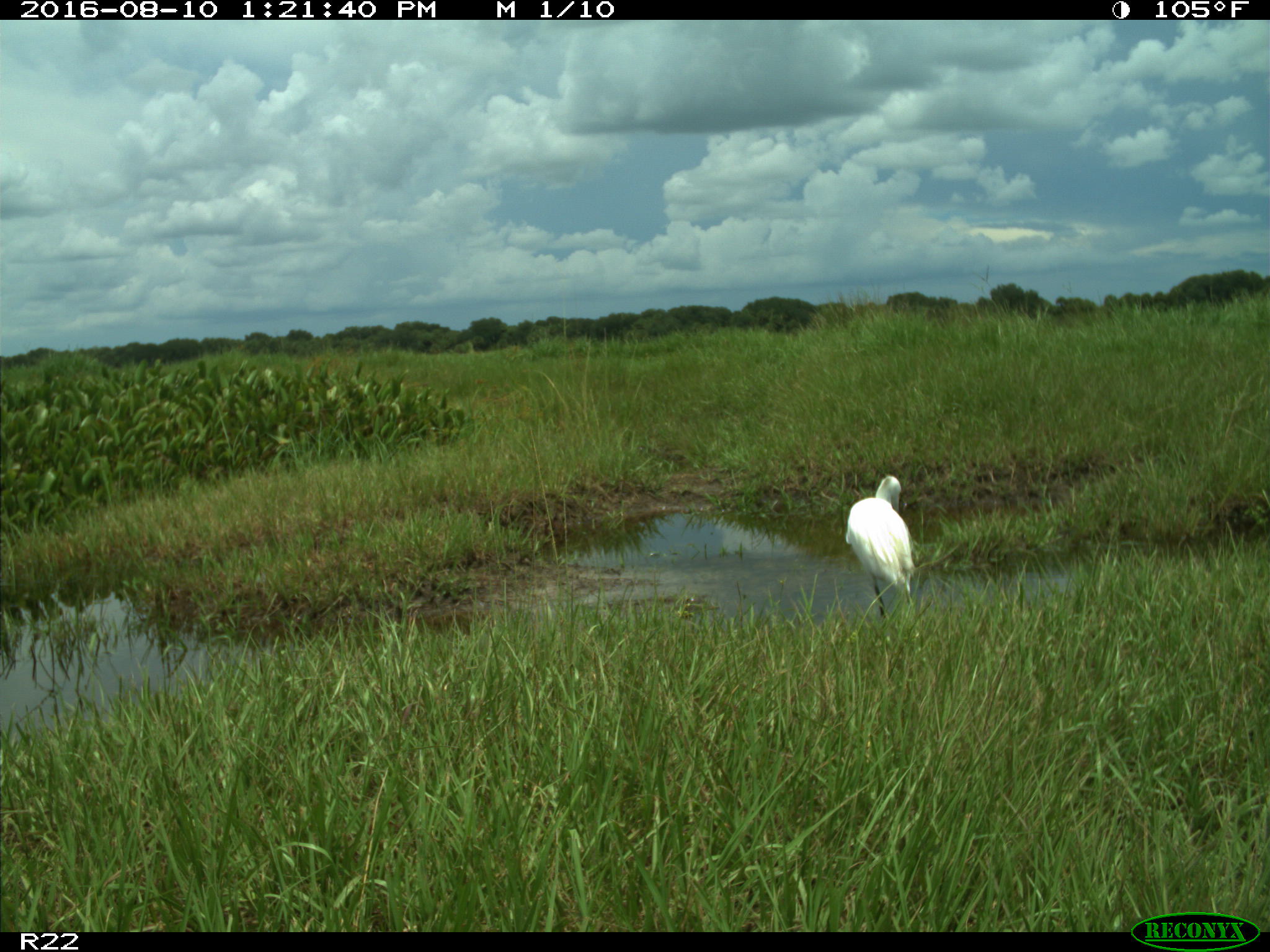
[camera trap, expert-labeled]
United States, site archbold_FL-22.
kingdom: Animalia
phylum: Chordata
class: Aves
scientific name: Aves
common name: birds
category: unidentified bird